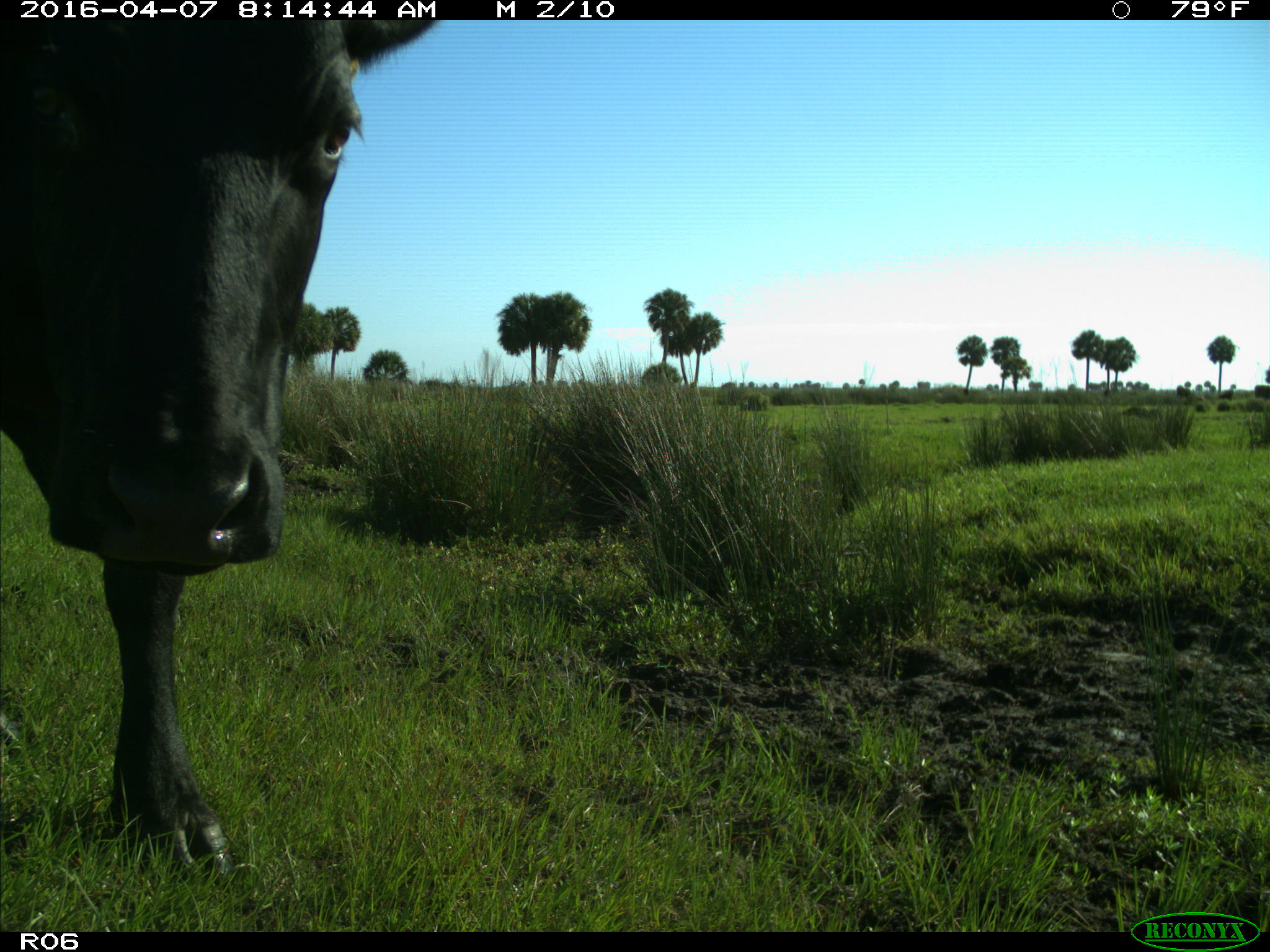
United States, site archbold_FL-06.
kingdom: Animalia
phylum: Chordata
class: Mammalia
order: Artiodactyla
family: Bovidae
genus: Bos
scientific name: Bos taurus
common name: domestic cow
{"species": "Bos taurus (domestic cow)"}